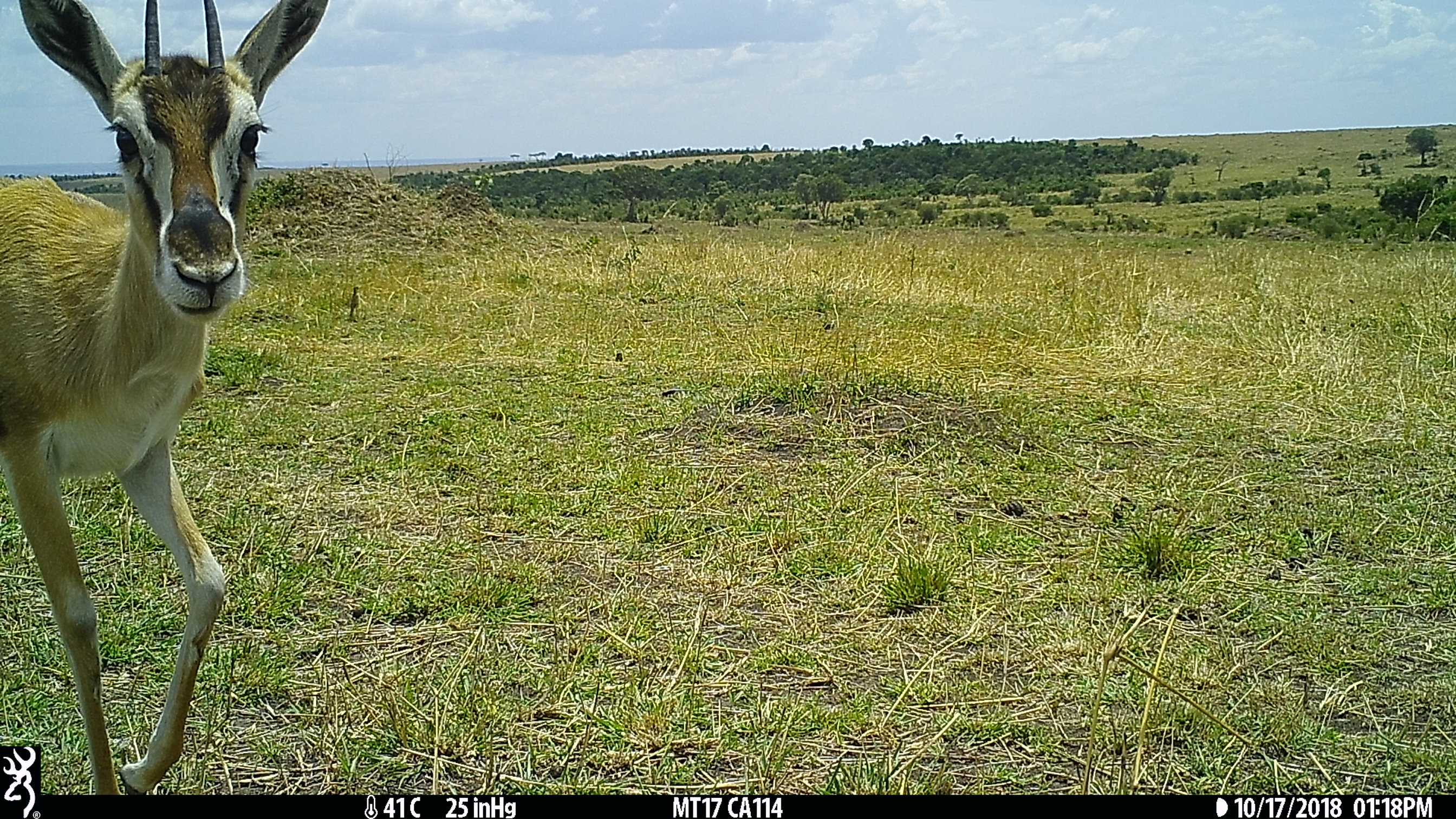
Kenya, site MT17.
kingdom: Animalia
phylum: Chordata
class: Mammalia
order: Artiodactyla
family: Bovidae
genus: Eudorcas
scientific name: Eudorcas thomsonii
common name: thomon's gazelle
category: gazelle thomsons